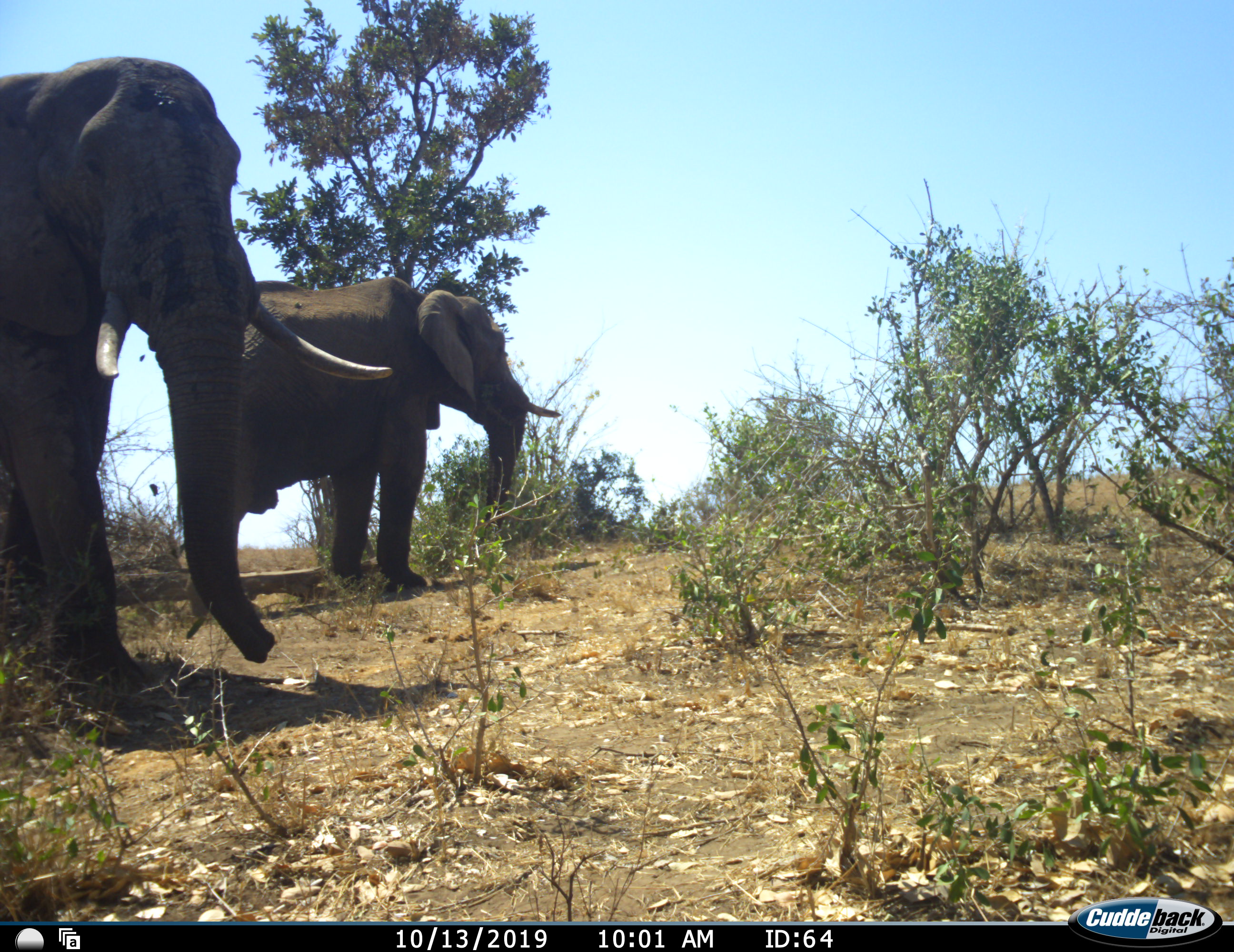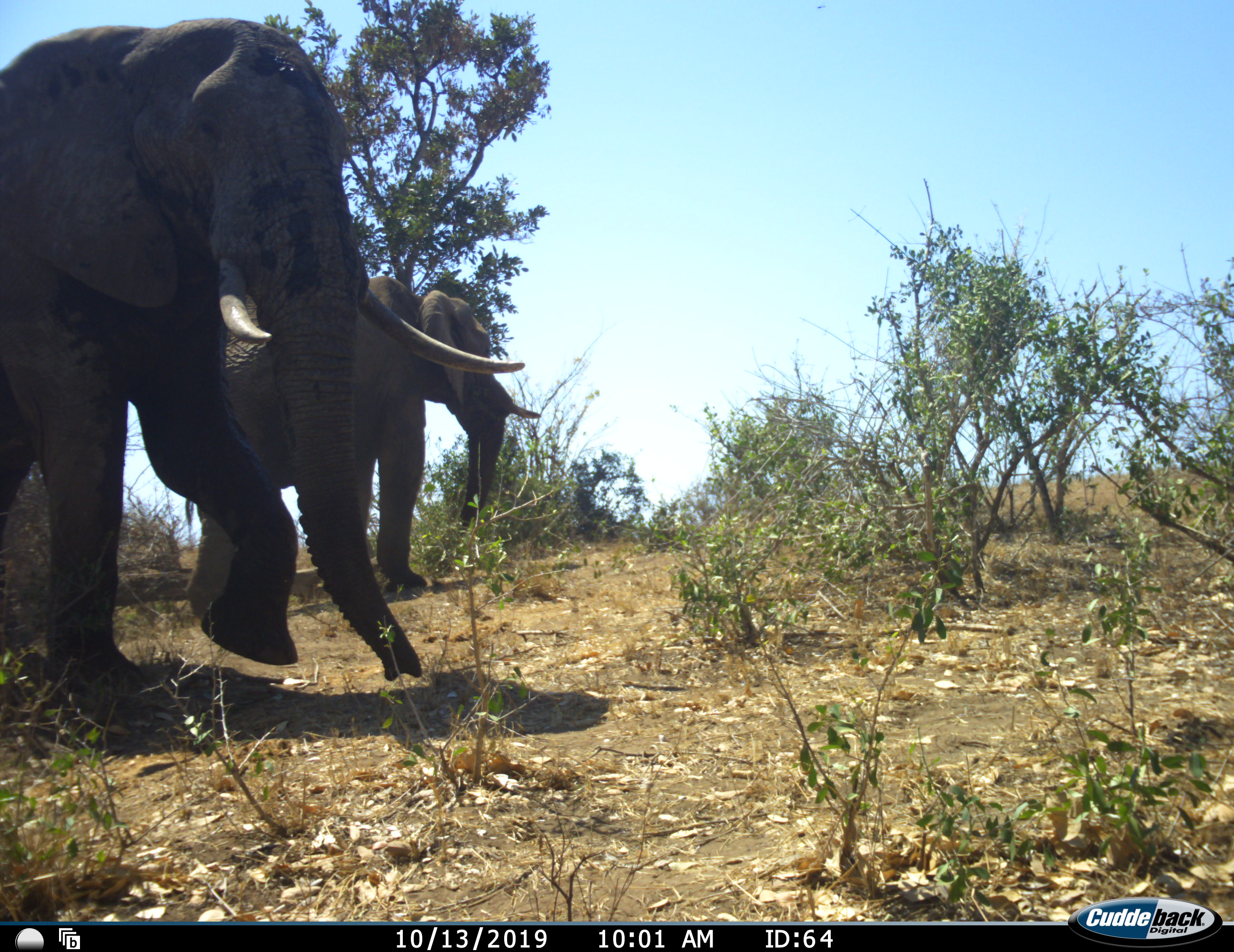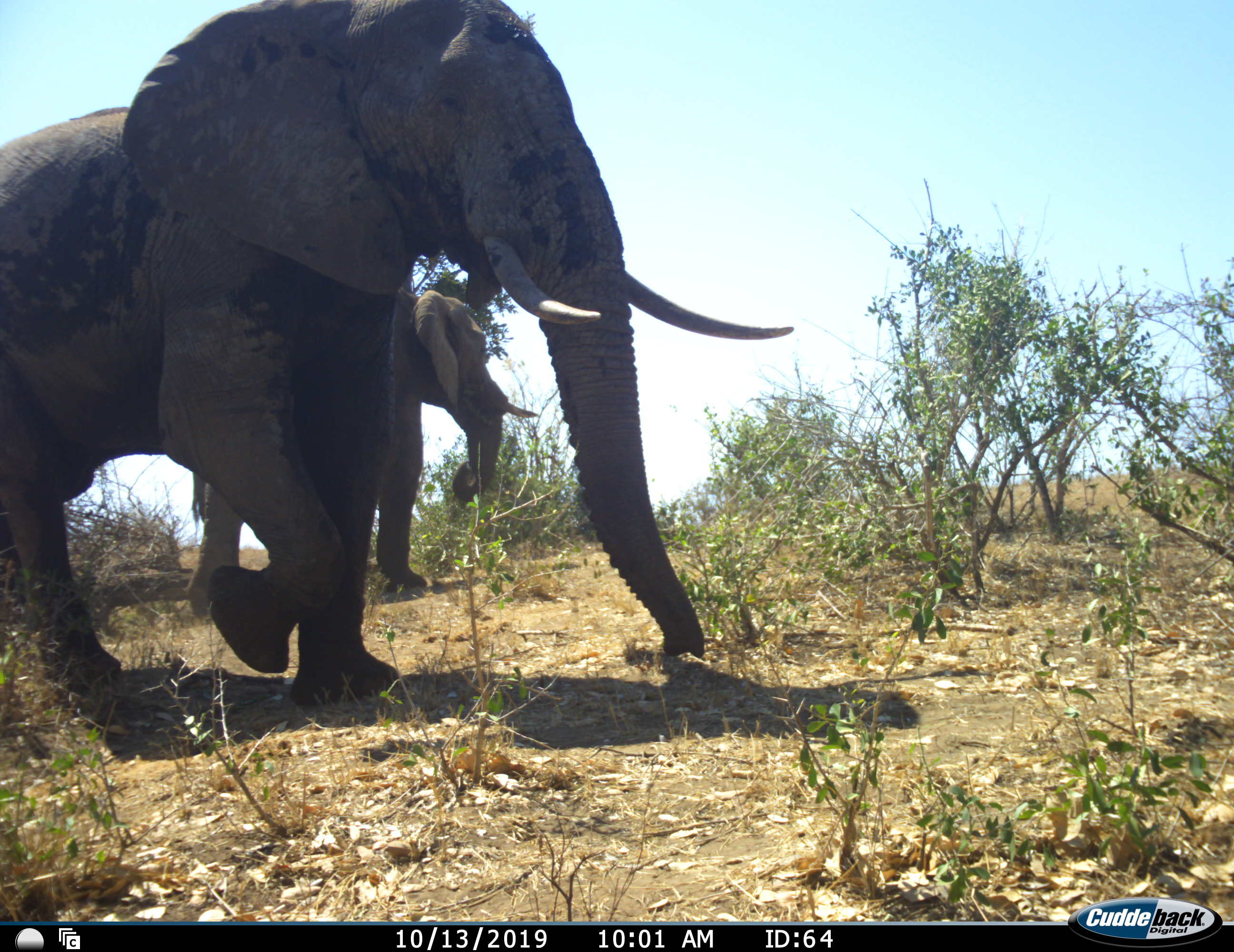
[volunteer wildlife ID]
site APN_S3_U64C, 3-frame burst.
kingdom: Animalia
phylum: Chordata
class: Mammalia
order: Proboscidea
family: Elephantidae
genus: Loxodonta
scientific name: Loxodonta africana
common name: african bush elephant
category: elephant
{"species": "elephant (african bush elephant) (Loxodonta africana)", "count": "2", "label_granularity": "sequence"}